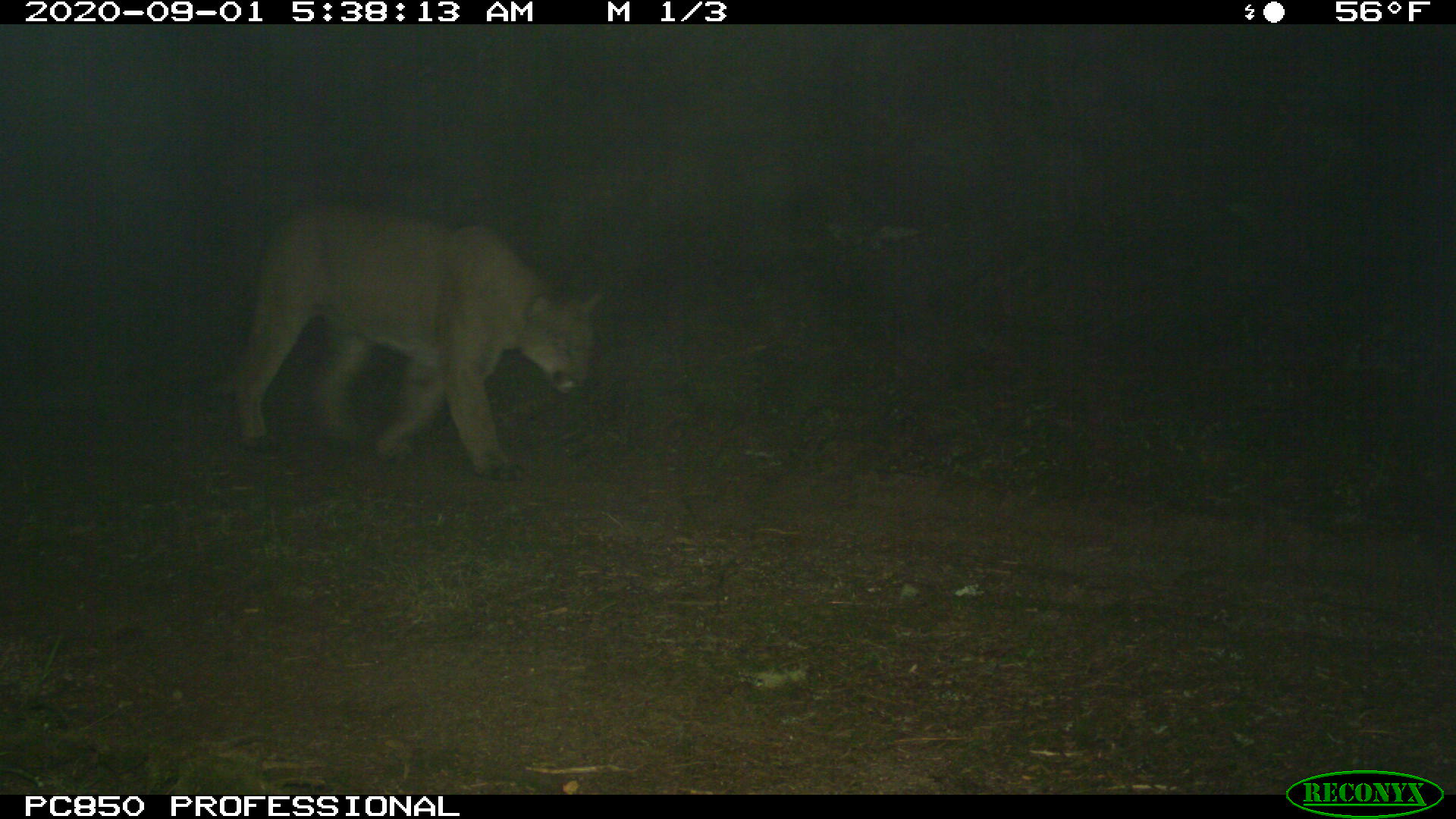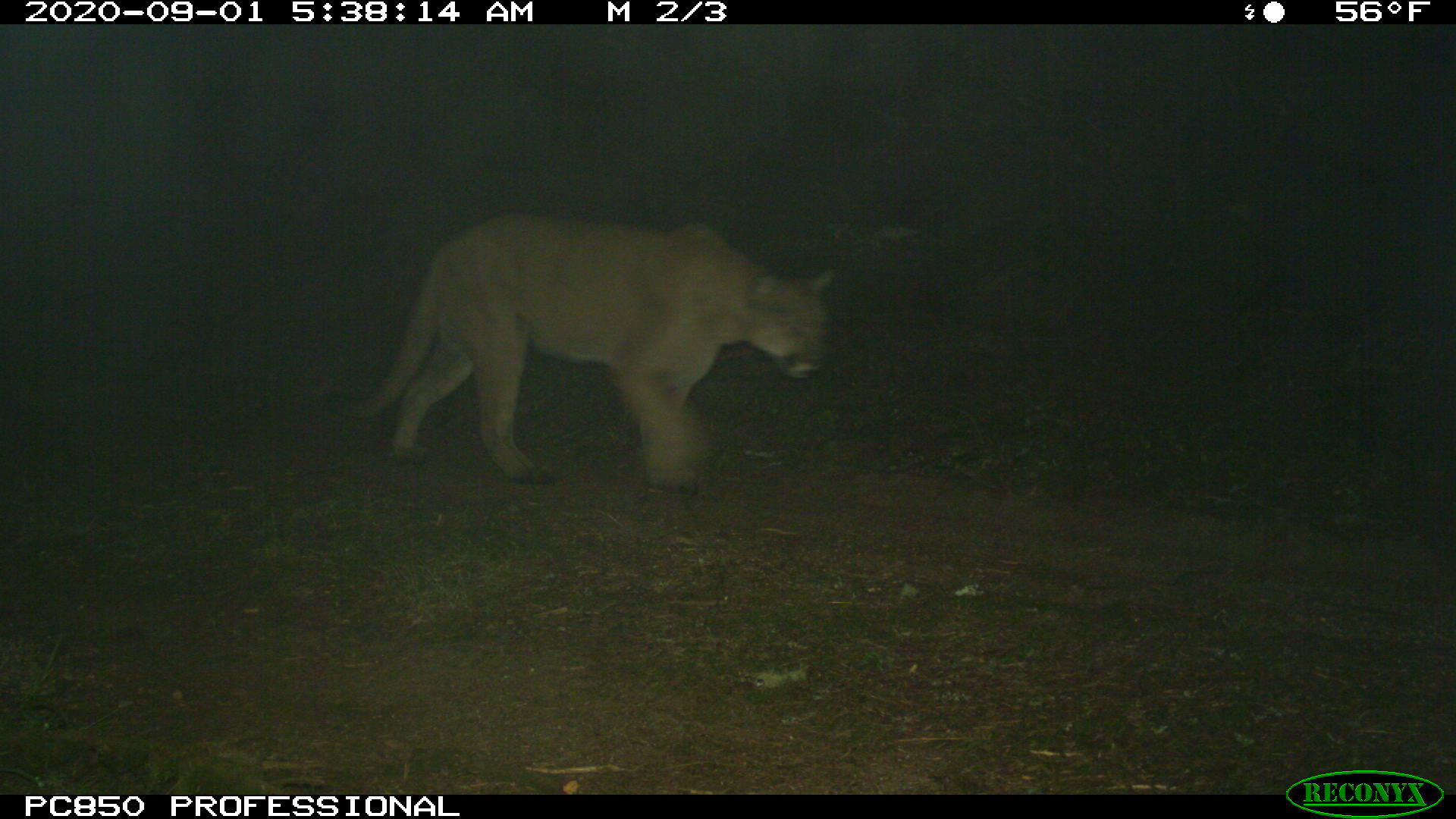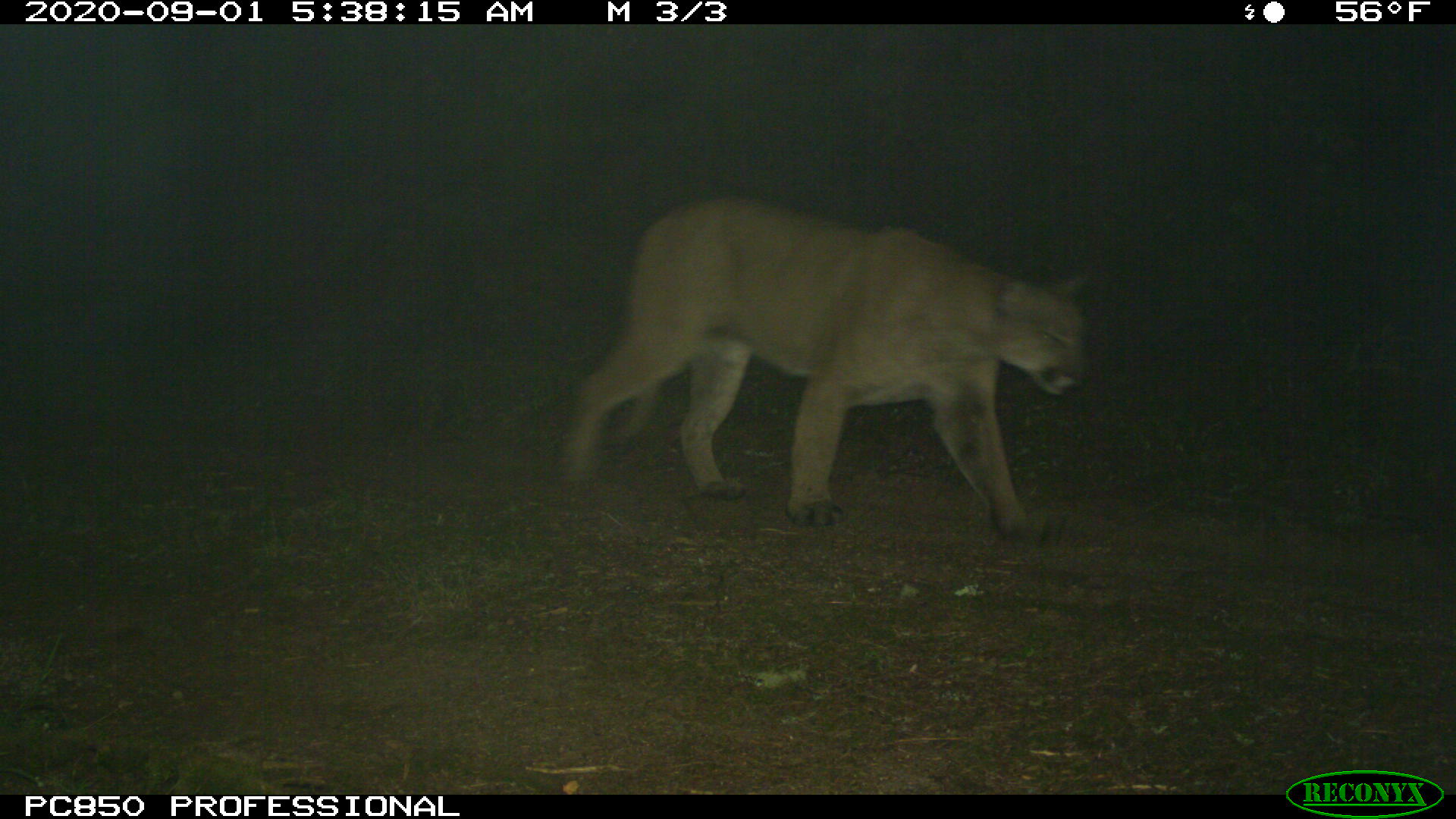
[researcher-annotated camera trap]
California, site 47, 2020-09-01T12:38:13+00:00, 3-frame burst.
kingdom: Animalia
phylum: Chordata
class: Mammalia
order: Carnivora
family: Felidae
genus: Puma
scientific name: Puma concolor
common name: puma